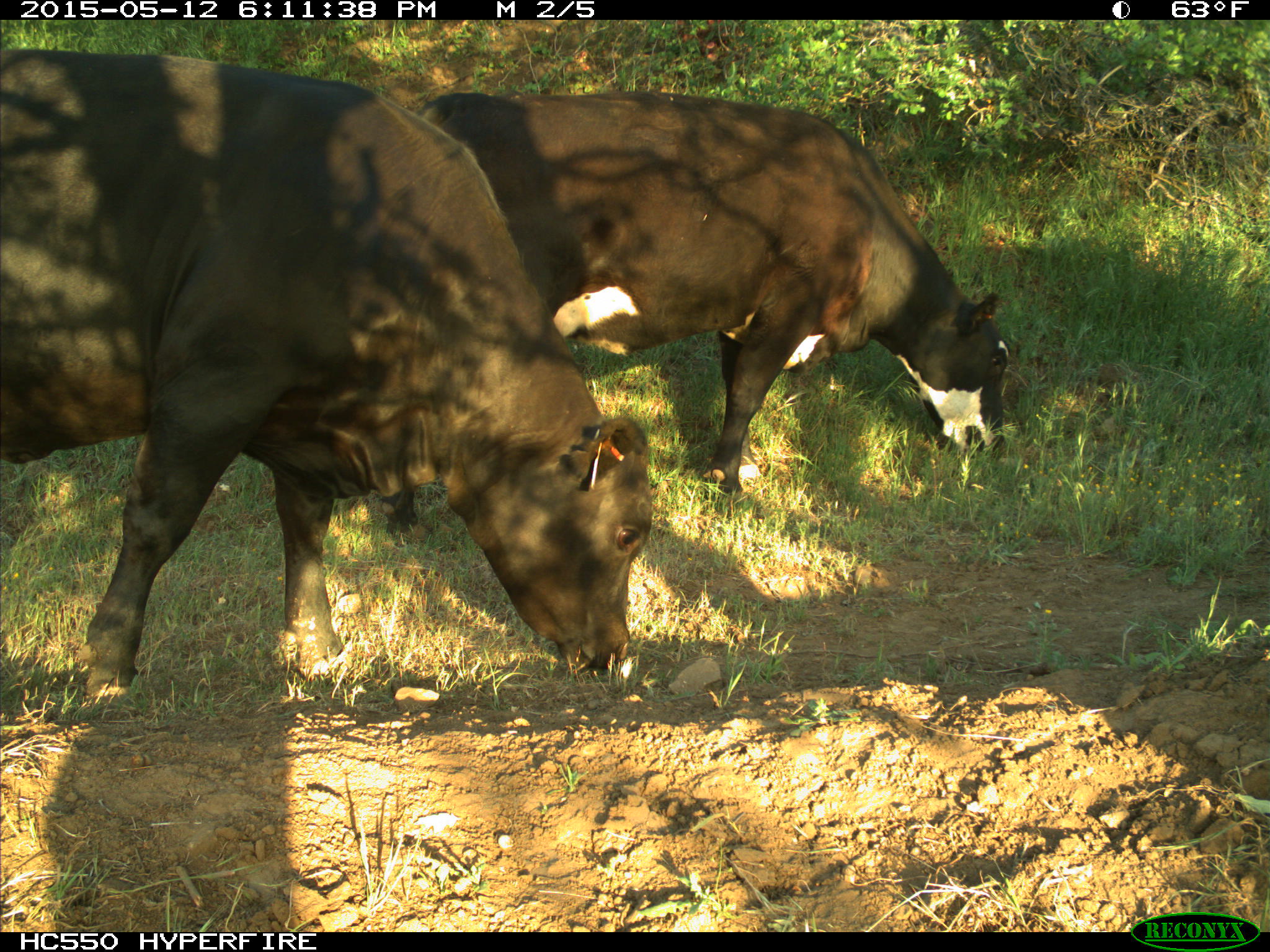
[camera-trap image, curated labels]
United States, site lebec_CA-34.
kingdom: Animalia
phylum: Chordata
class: Mammalia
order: Artiodactyla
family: Bovidae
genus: Bos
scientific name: Bos taurus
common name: domestic cow